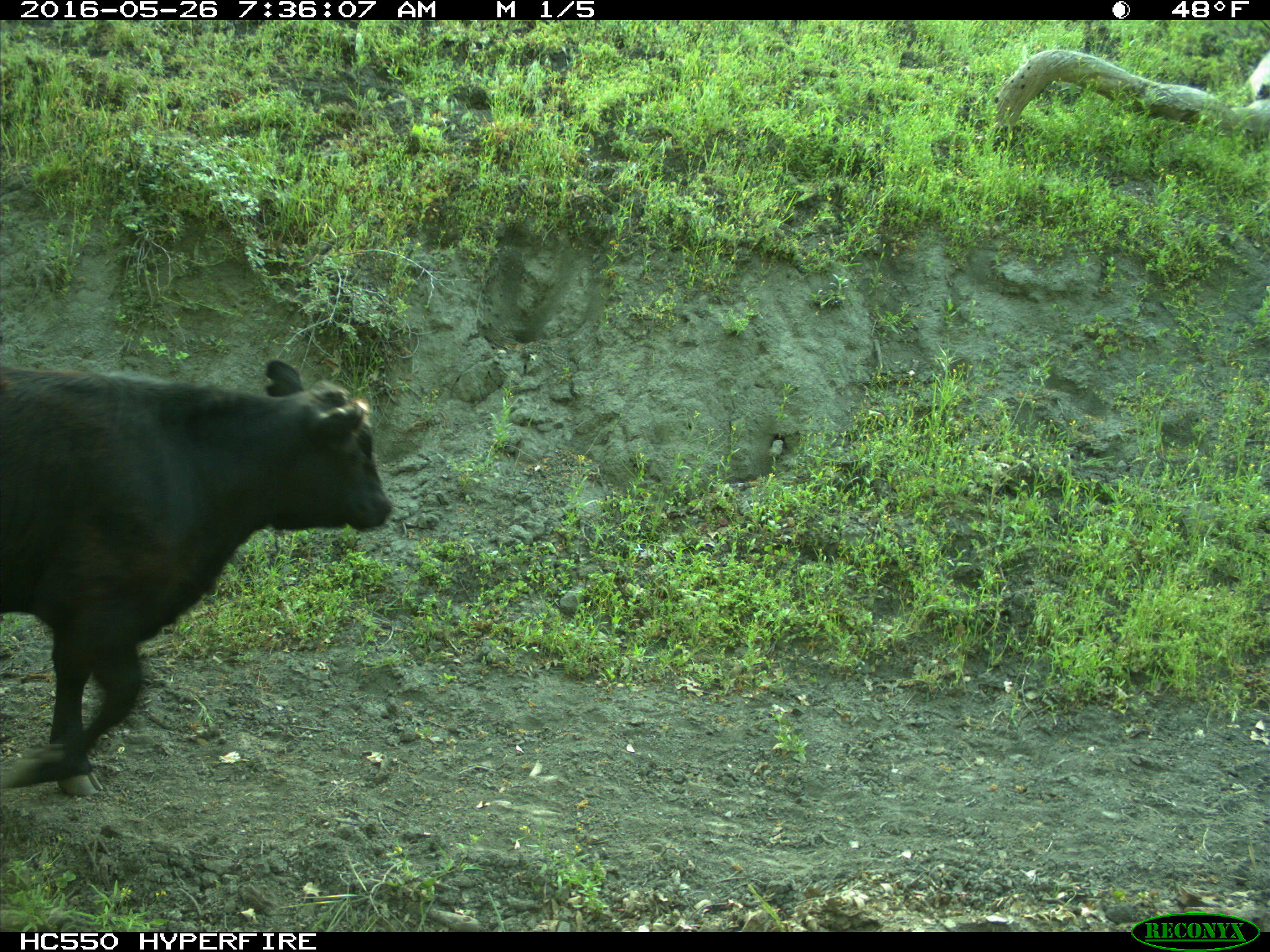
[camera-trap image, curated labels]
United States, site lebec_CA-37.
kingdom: Animalia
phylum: Chordata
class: Mammalia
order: Artiodactyla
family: Bovidae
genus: Bos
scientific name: Bos taurus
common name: domestic cow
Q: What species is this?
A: Bos taurus (domestic cow).